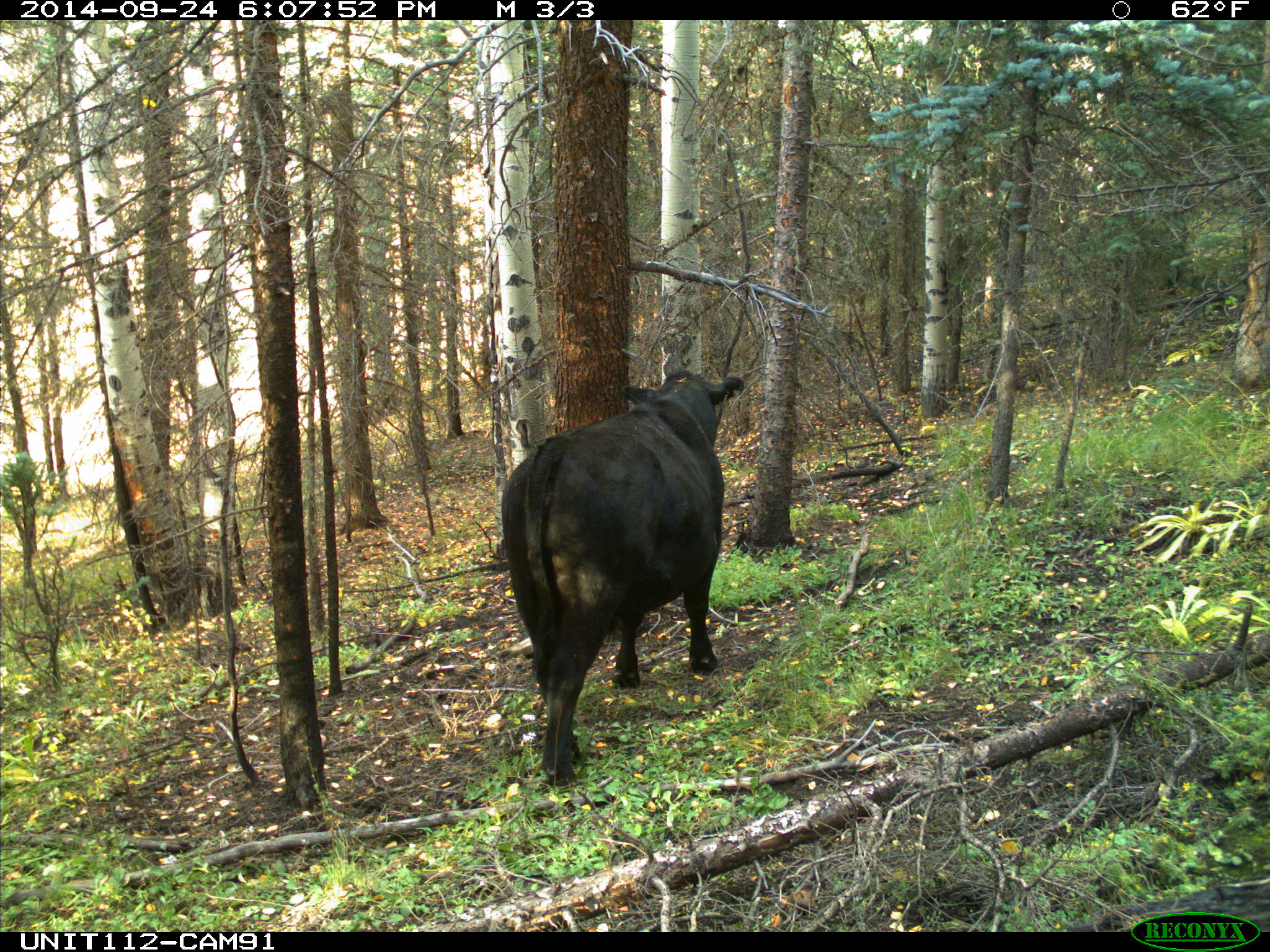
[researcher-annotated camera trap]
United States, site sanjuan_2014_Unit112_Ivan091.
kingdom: Animalia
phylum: Chordata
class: Mammalia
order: Artiodactyla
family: Bovidae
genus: Bos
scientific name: Bos taurus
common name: domestic cow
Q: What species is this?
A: Bos taurus (domestic cow).